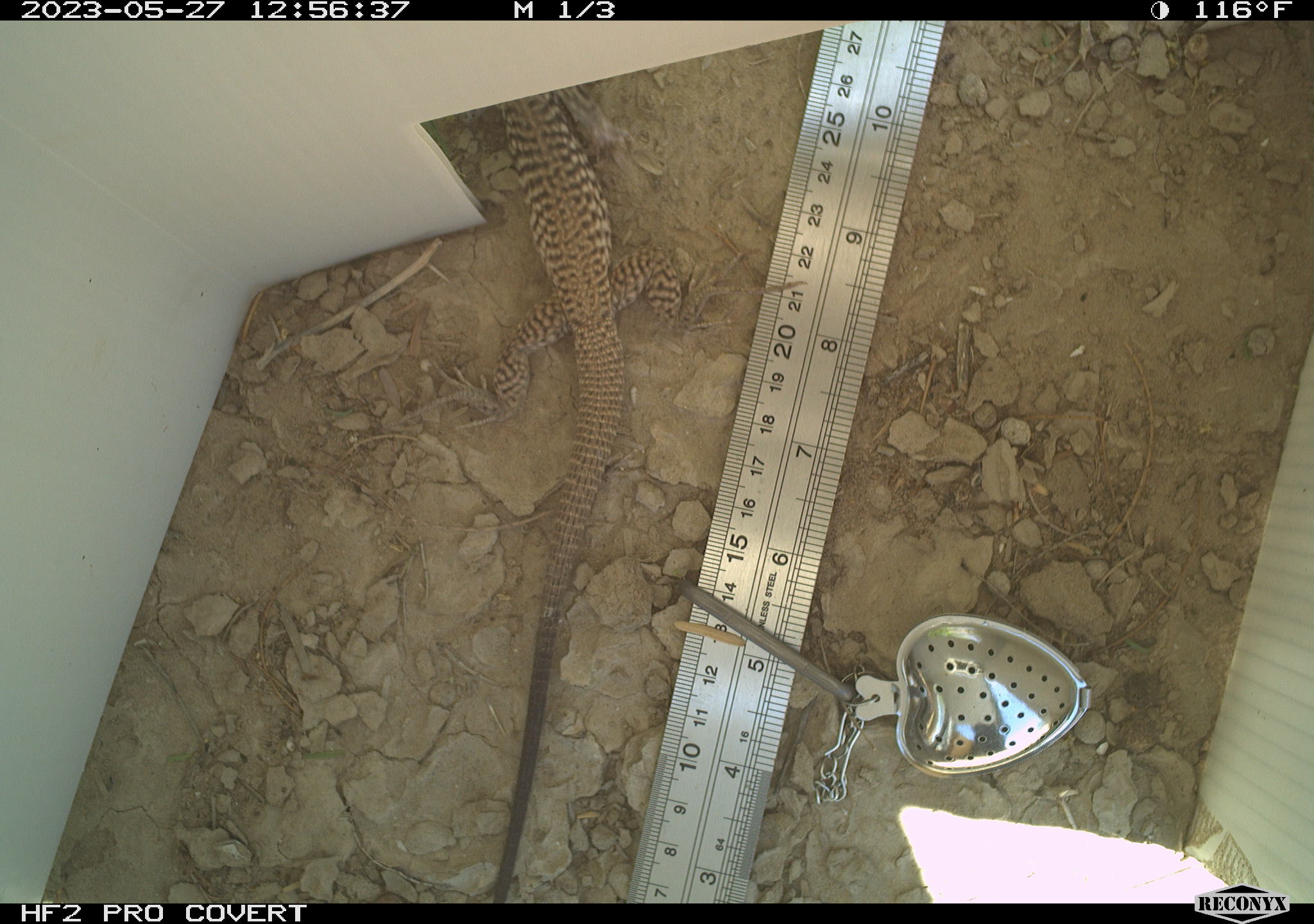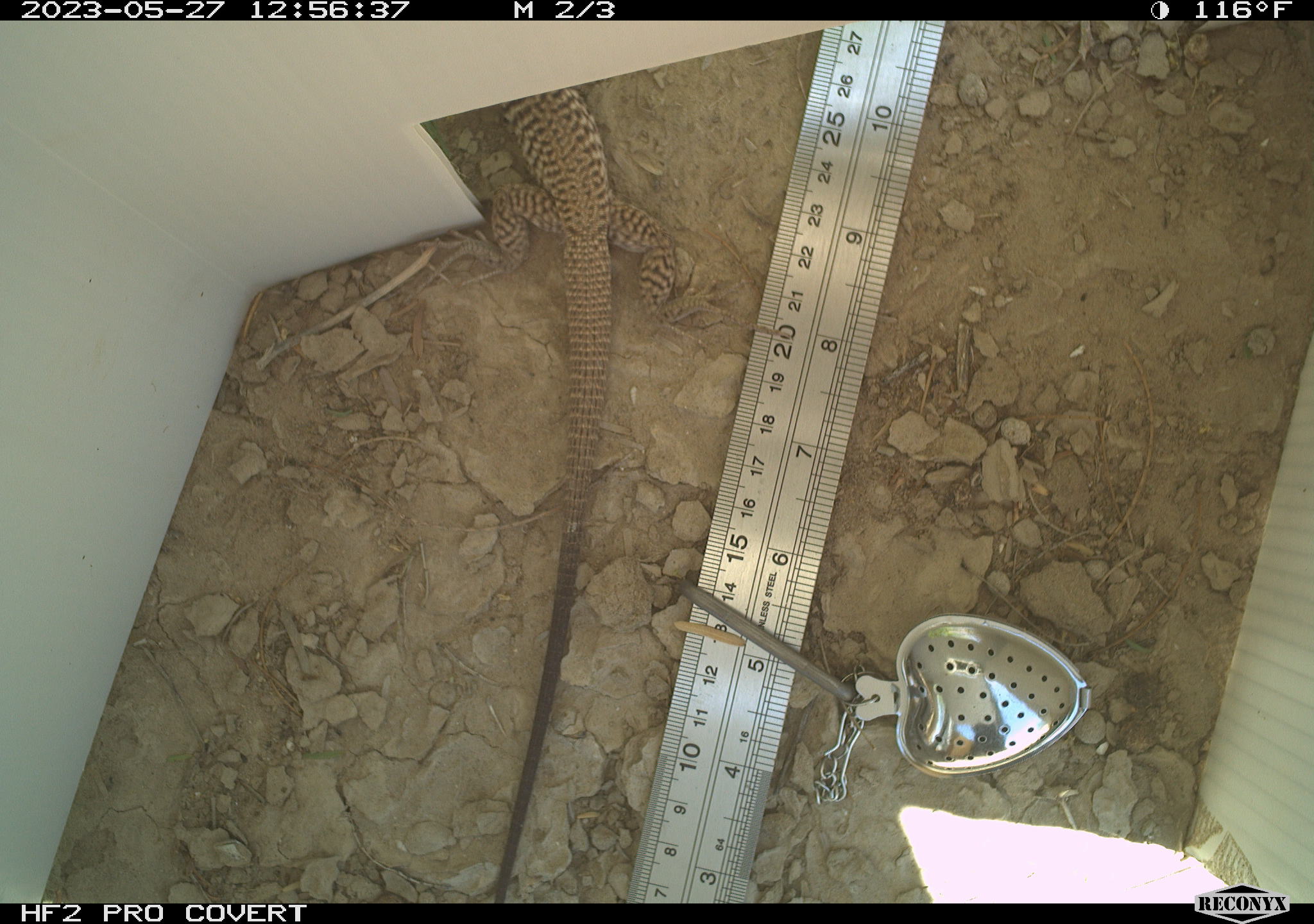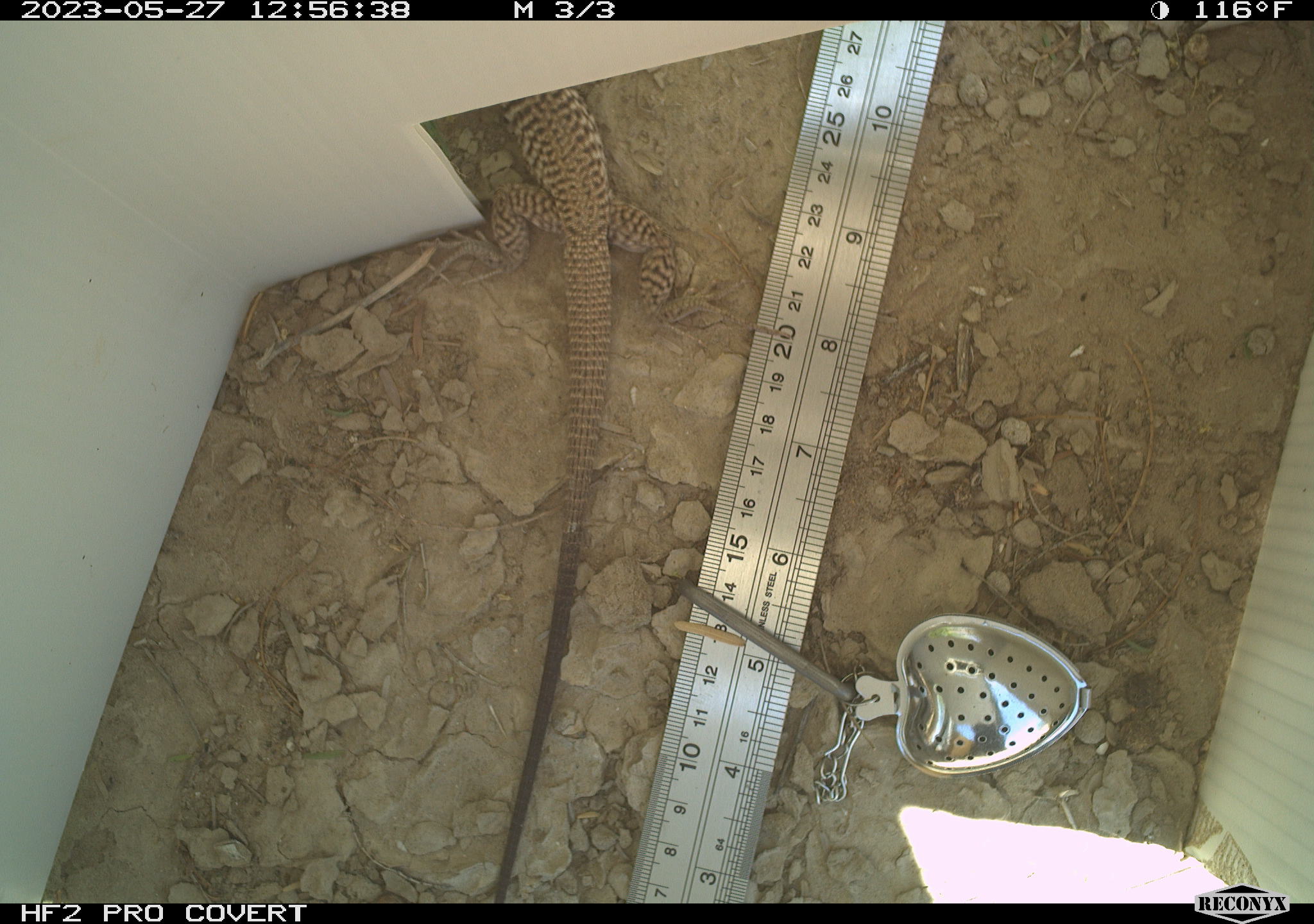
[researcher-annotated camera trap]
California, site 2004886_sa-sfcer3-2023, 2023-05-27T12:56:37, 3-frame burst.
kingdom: Animalia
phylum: Chordata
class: Reptilia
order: Squamata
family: Teiidae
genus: Aspidoscelis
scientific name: Aspidoscelis tigris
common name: western whiptail